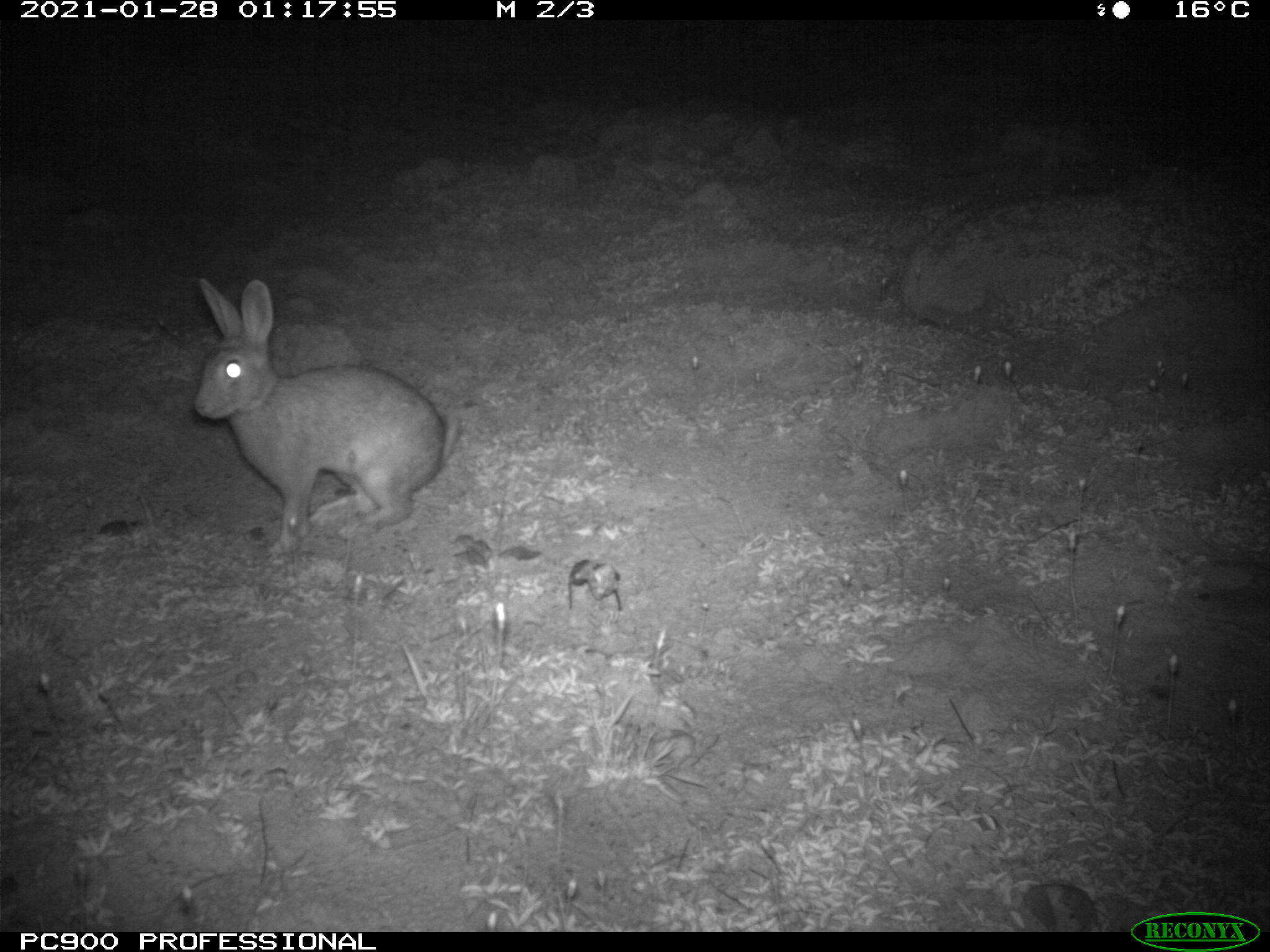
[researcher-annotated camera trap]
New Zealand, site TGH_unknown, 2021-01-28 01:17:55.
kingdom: Animalia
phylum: Chordata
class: Mammalia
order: Lagomorpha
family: Leporidae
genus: Oryctolagus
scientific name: Oryctolagus cuniculus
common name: european rabbit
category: rabbit